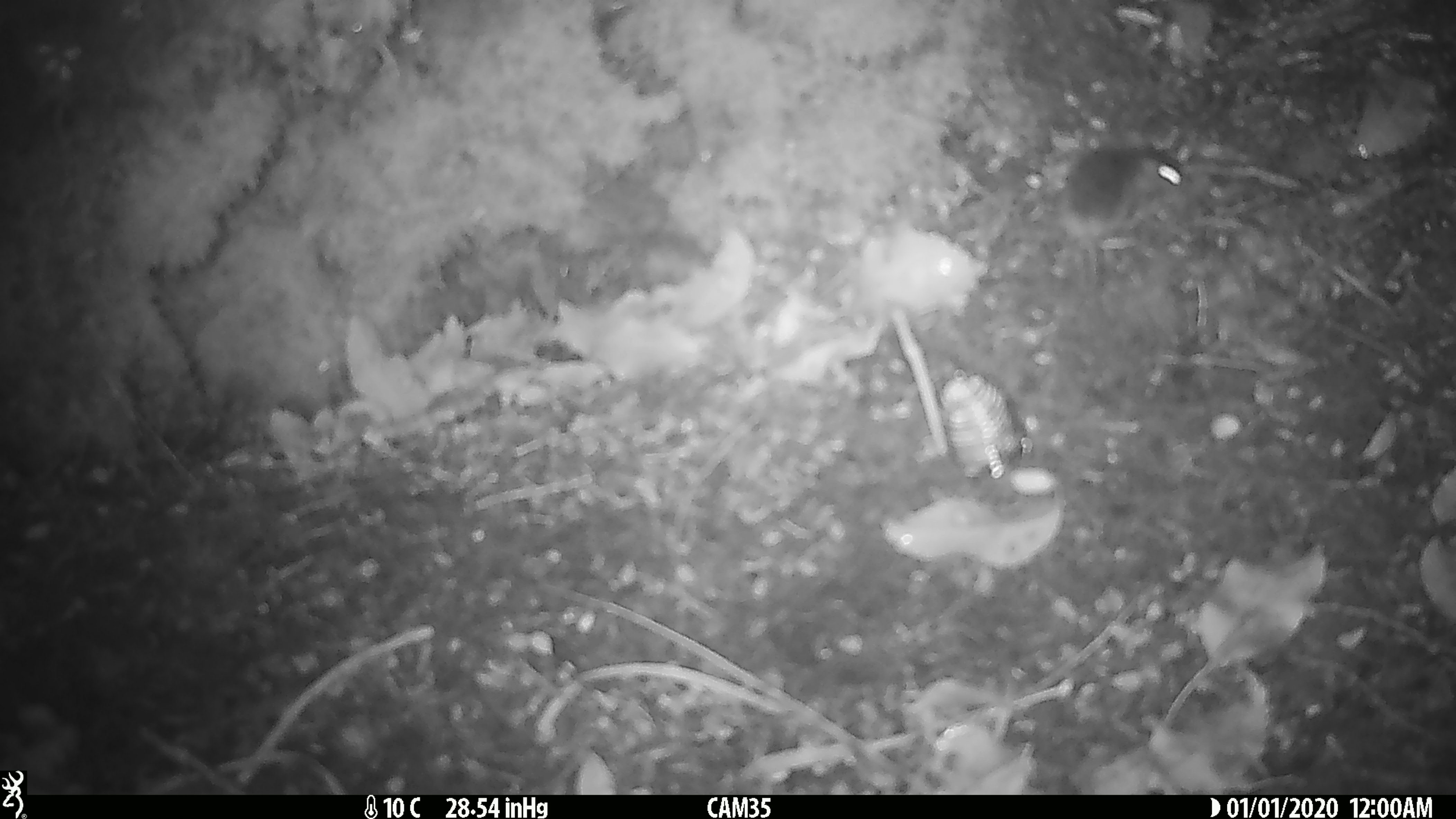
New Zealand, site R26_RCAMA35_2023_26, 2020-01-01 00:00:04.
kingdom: Animalia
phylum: Chordata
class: Mammalia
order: Rodentia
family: Muridae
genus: Mus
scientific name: Mus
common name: mouse